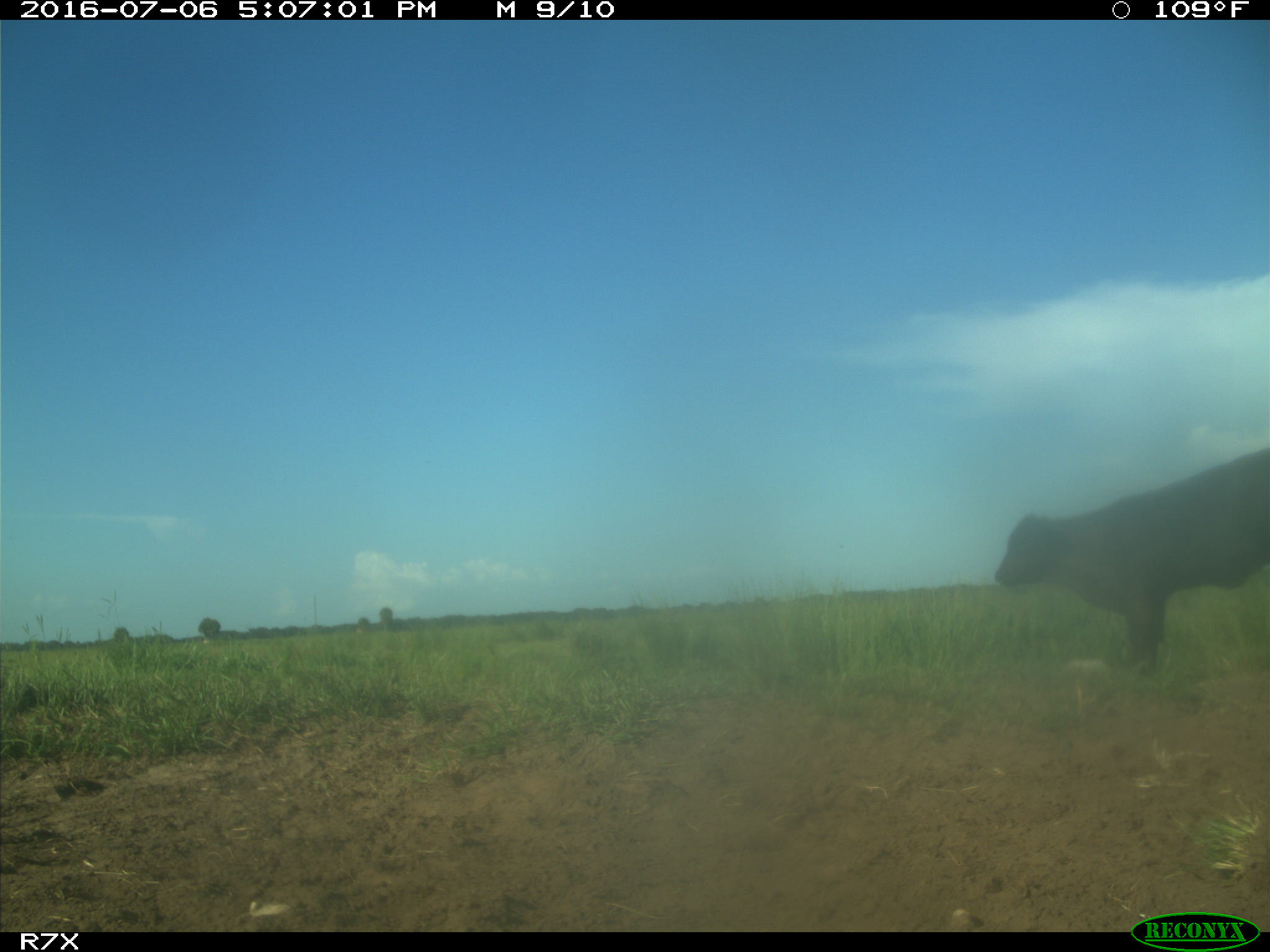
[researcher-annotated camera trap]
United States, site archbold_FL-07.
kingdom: Animalia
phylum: Chordata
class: Mammalia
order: Artiodactyla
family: Bovidae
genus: Bos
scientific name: Bos taurus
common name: domestic cow